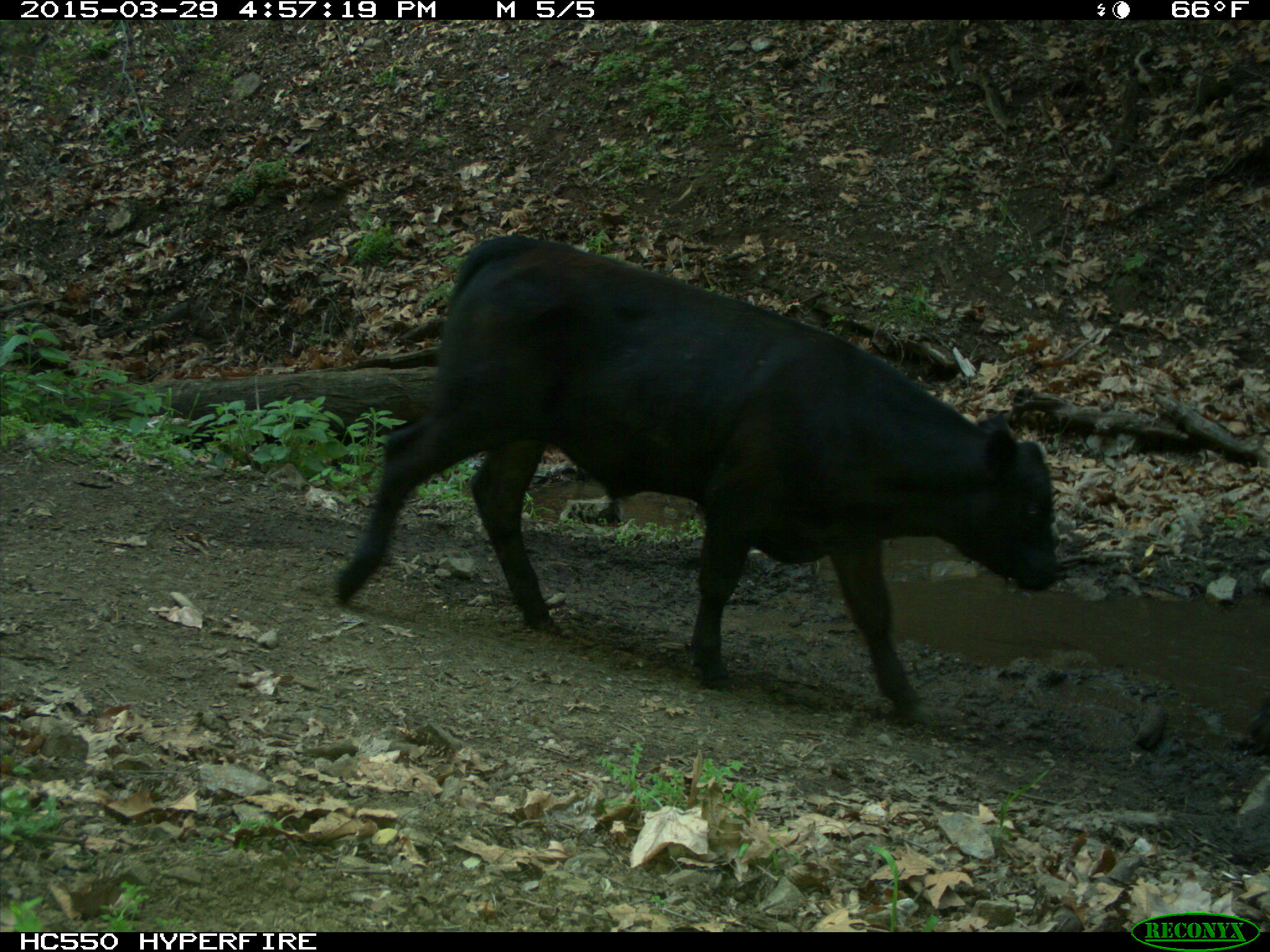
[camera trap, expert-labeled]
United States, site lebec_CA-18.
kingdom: Animalia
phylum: Chordata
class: Mammalia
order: Artiodactyla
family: Bovidae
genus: Bos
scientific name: Bos taurus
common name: domestic cow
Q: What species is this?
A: Bos taurus (domestic cow).